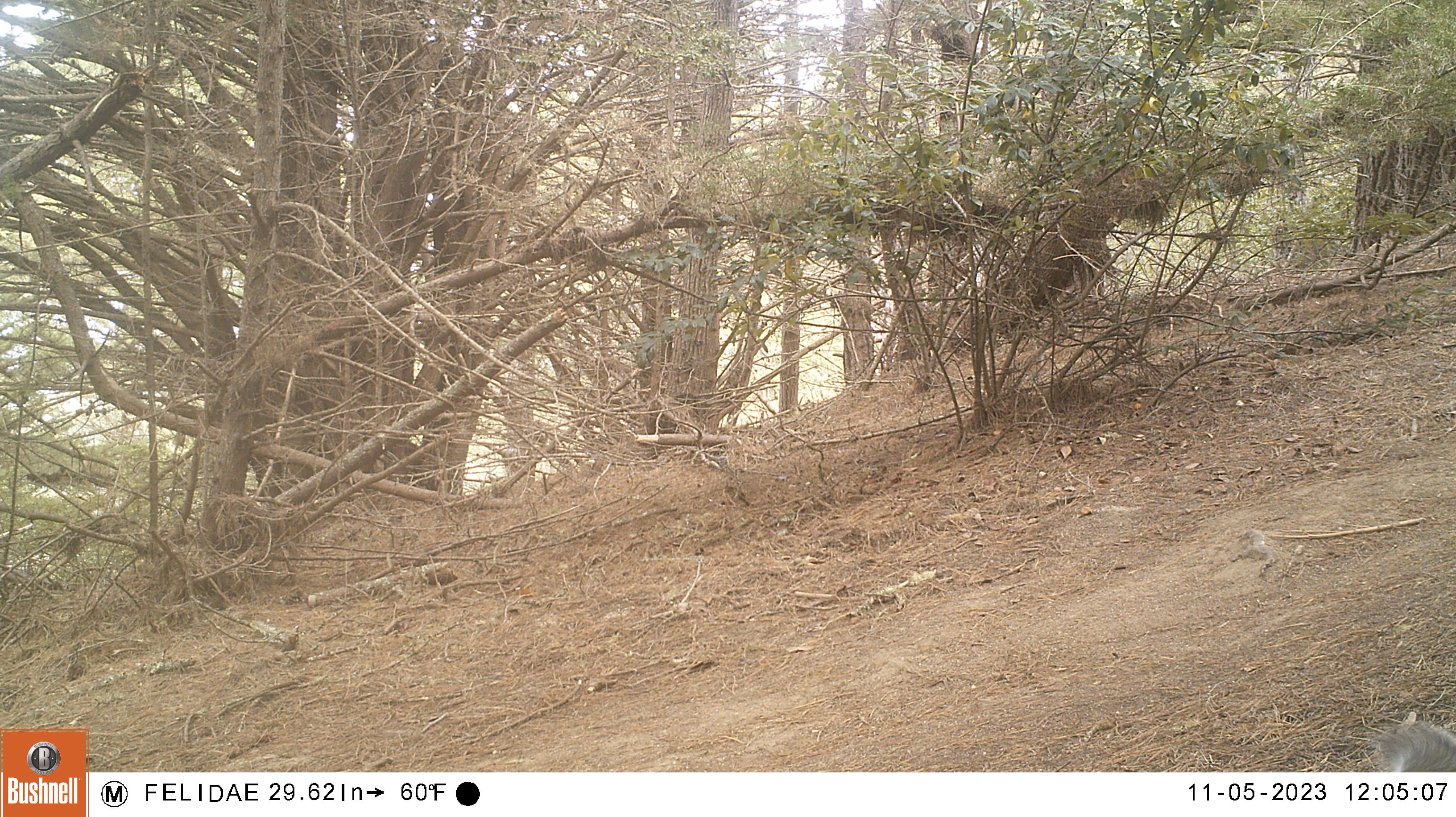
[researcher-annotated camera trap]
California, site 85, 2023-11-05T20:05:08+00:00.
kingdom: Animalia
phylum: Chordata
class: Mammalia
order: Rodentia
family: Sciuridae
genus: Sciurus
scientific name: Sciurus griseus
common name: western gray squirrel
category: western grey squirrel